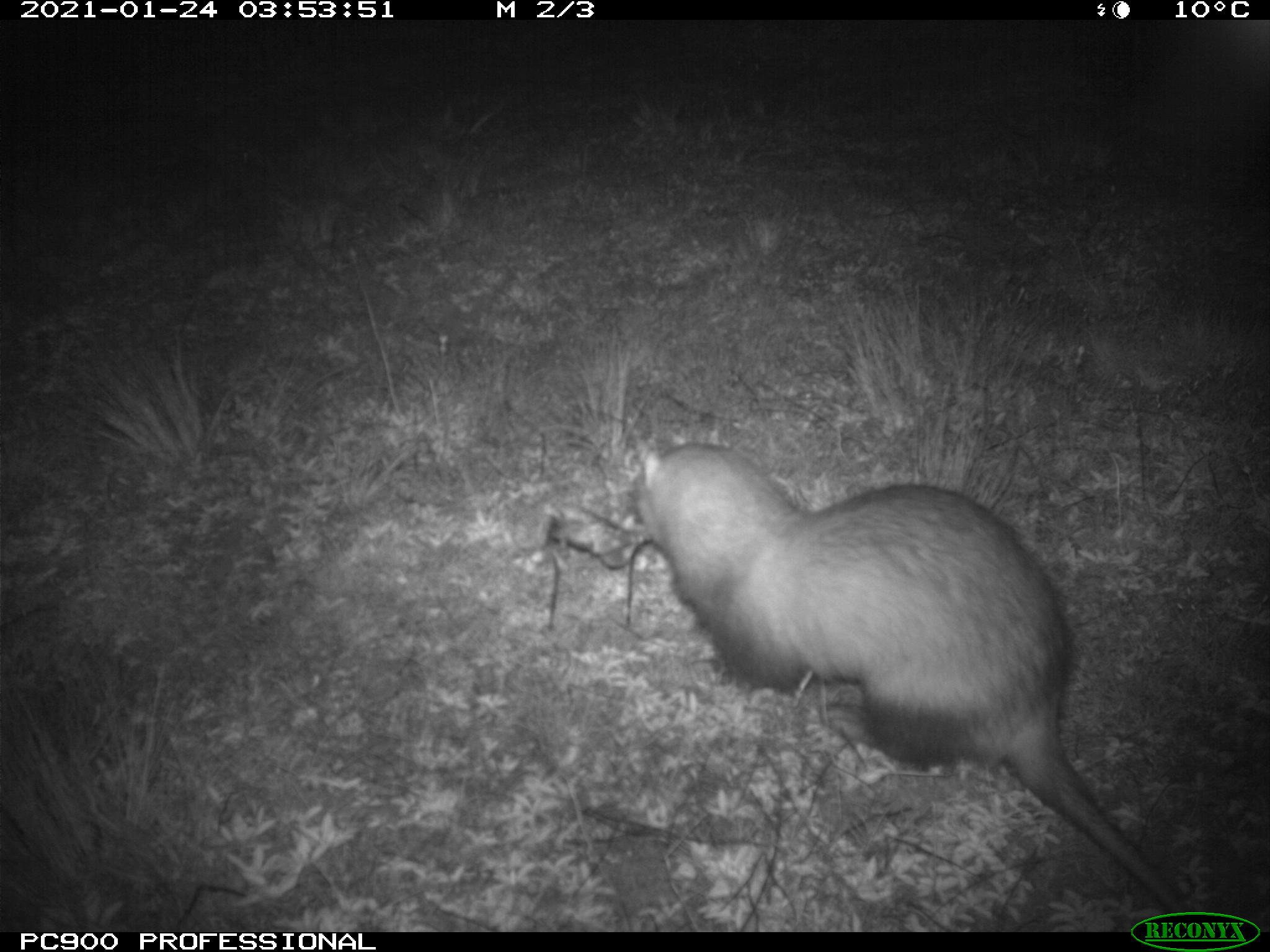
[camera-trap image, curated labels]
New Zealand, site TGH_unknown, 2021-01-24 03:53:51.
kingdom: Animalia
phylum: Chordata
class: Mammalia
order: Carnivora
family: Mustelidae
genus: Mustela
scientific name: Mustela furo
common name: ferret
Ferret (Mustela furo).